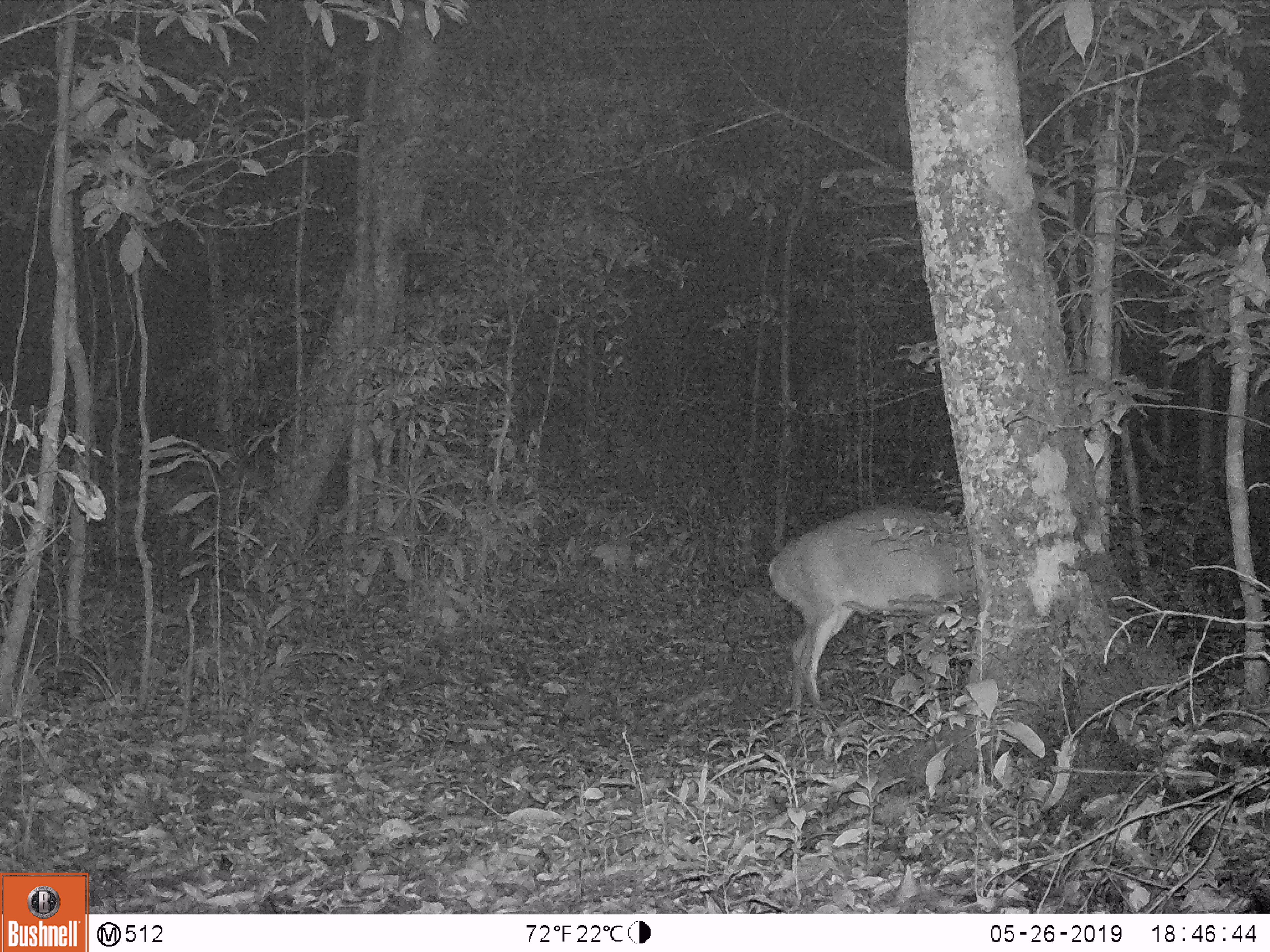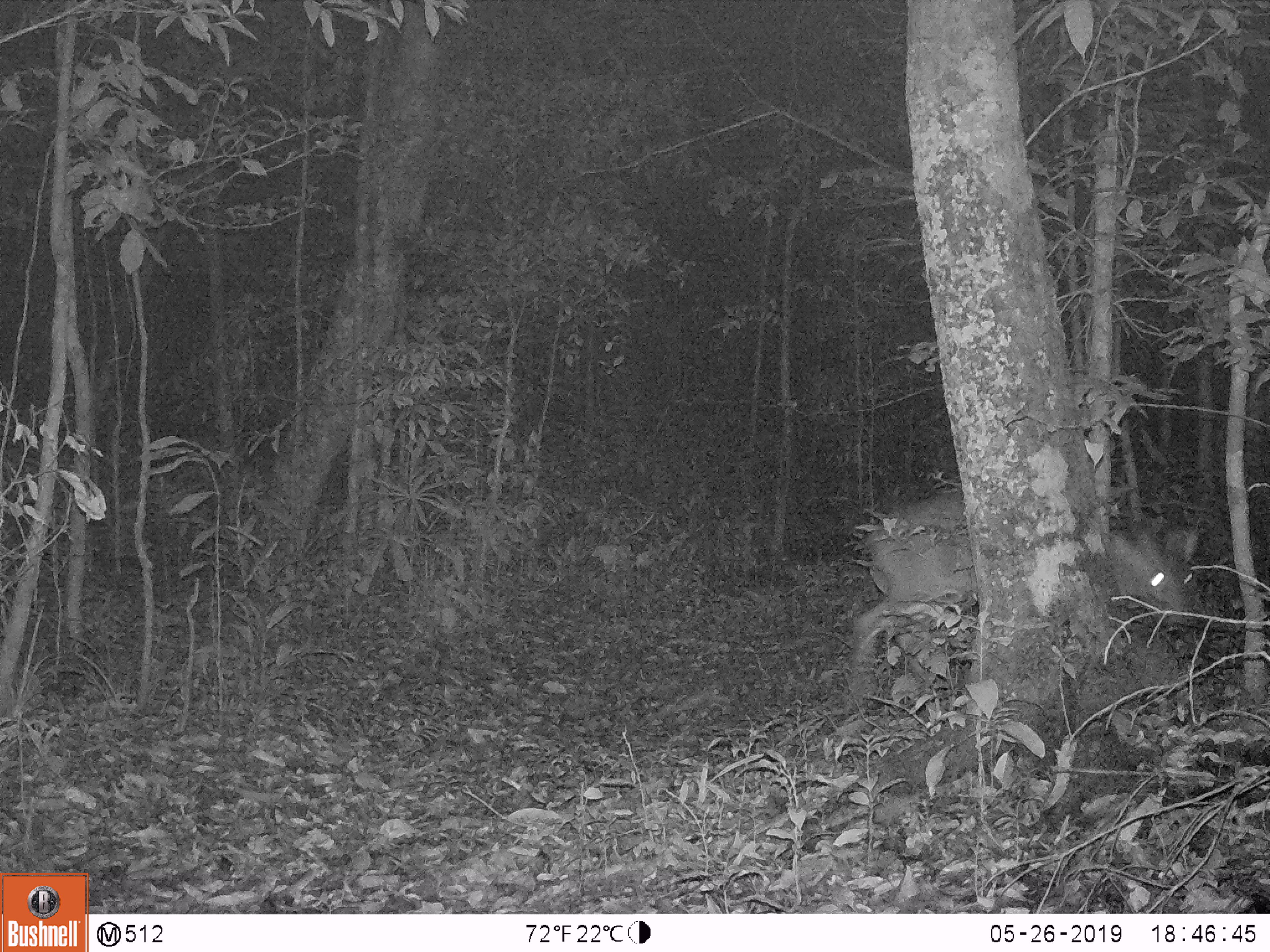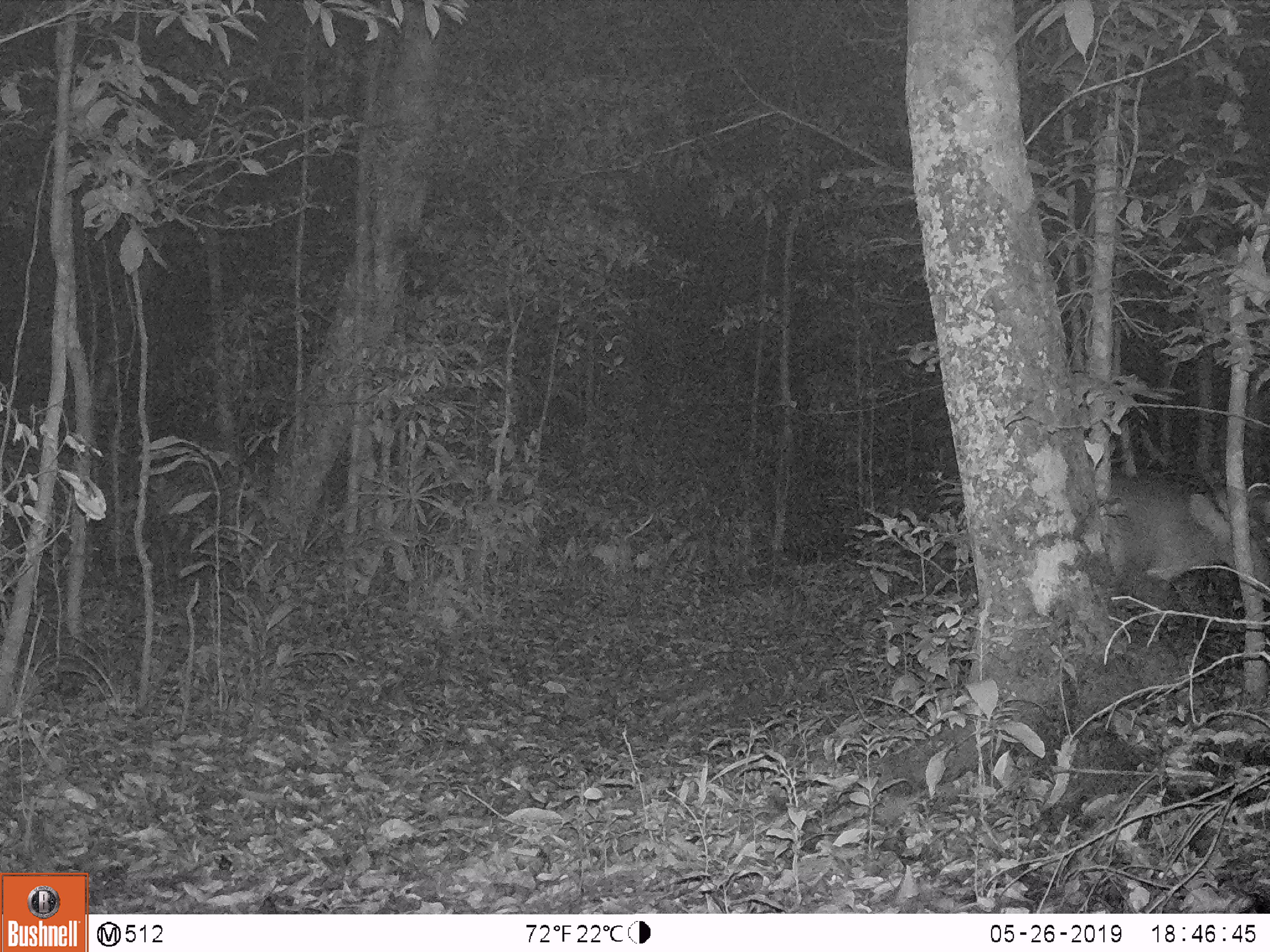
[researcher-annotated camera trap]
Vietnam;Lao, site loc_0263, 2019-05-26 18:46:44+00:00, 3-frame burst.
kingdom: Animalia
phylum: Chordata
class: Mammalia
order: Artiodactyla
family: Cervidae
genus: Muntiacus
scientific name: Muntiacus vuquangensis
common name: large-antlered muntjac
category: large antlered muntjac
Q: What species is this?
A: Large antlered muntjac (large-antlered muntjac) (Muntiacus vuquangensis).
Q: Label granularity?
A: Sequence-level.